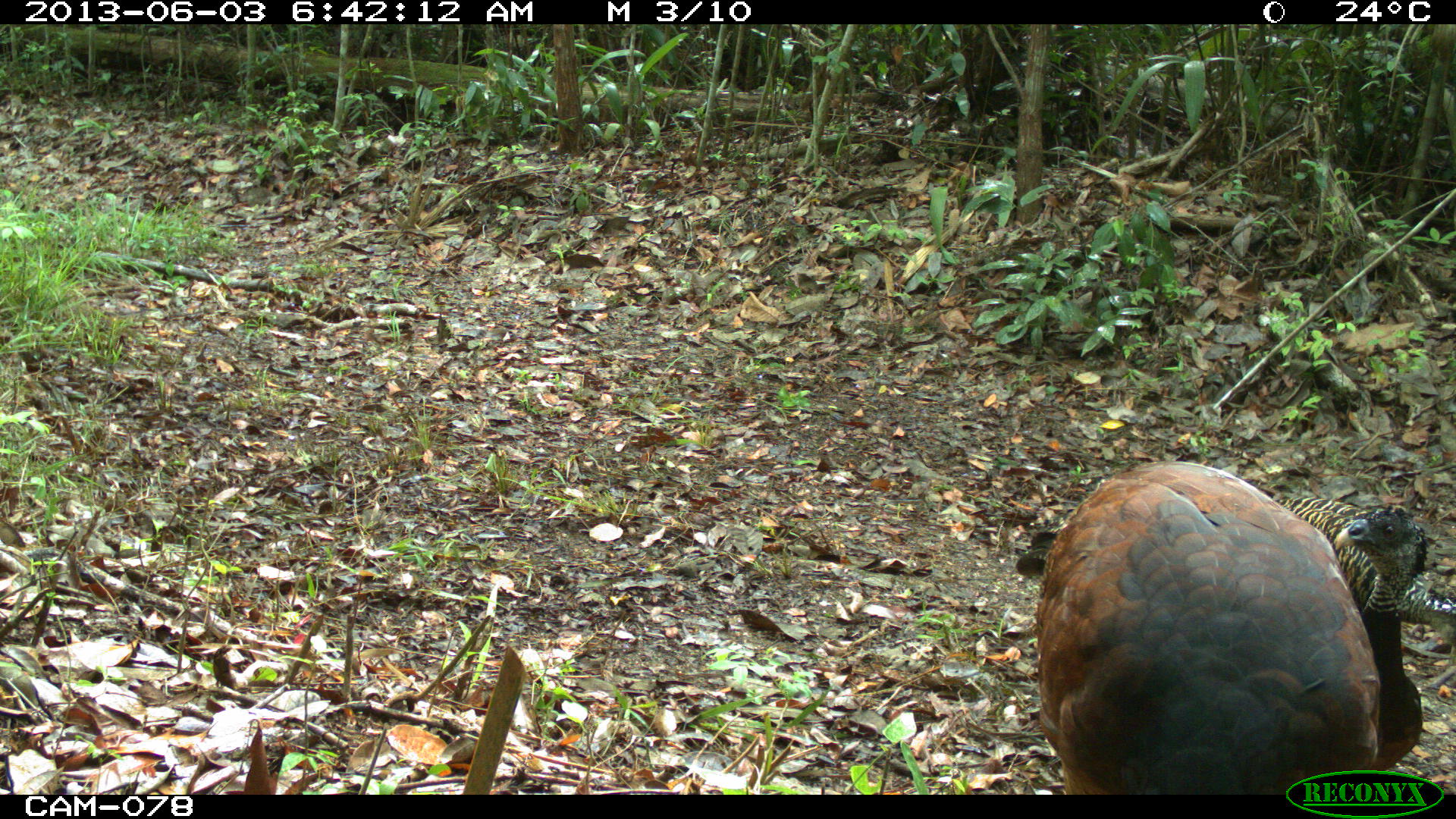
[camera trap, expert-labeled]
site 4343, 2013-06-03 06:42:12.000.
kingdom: Animalia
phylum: Chordata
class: Aves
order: Galliformes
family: Cracidae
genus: Crax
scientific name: Crax rubra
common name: great curassow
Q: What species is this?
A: Crax rubra (great curassow).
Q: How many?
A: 3.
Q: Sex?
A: Female.